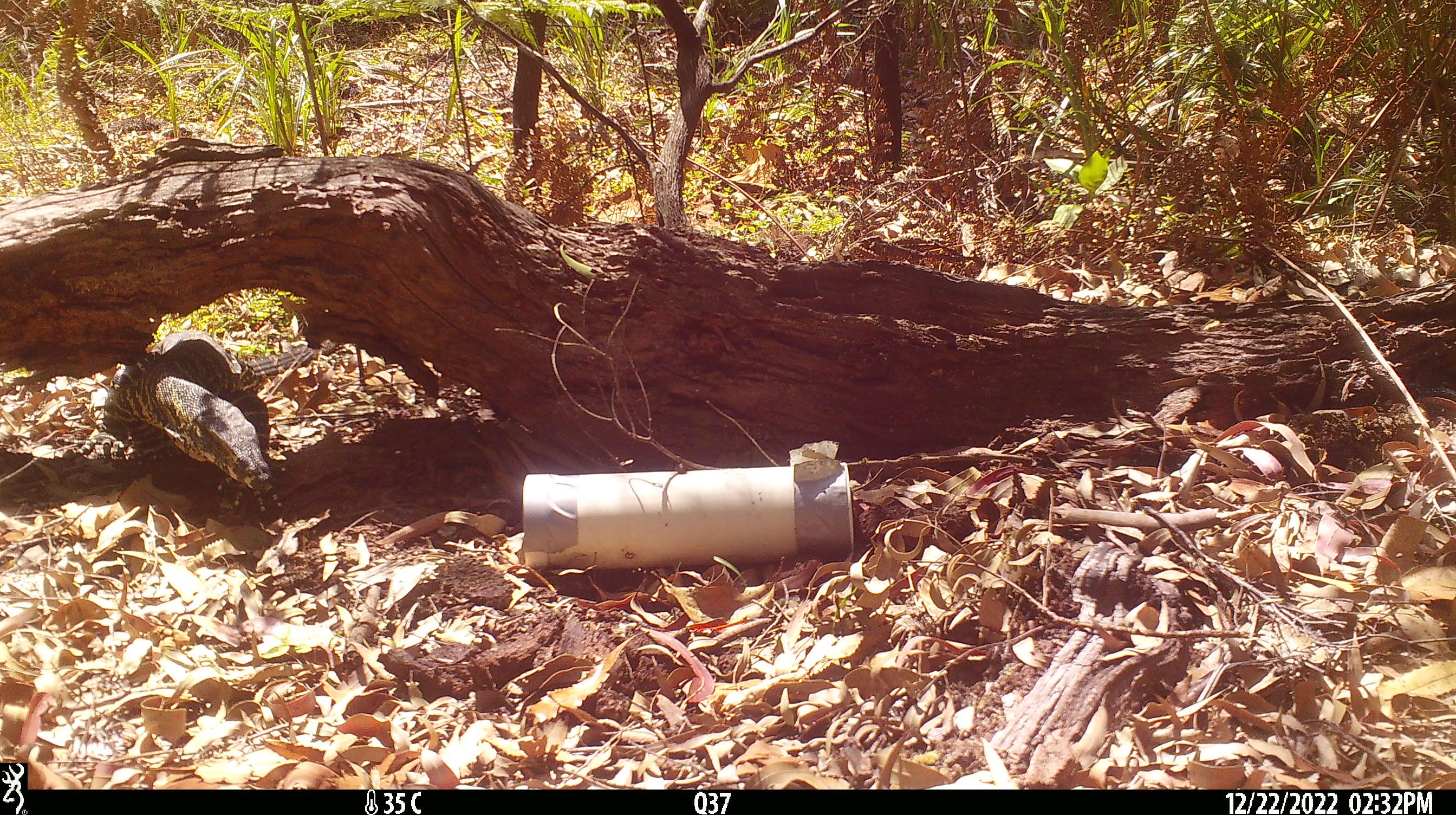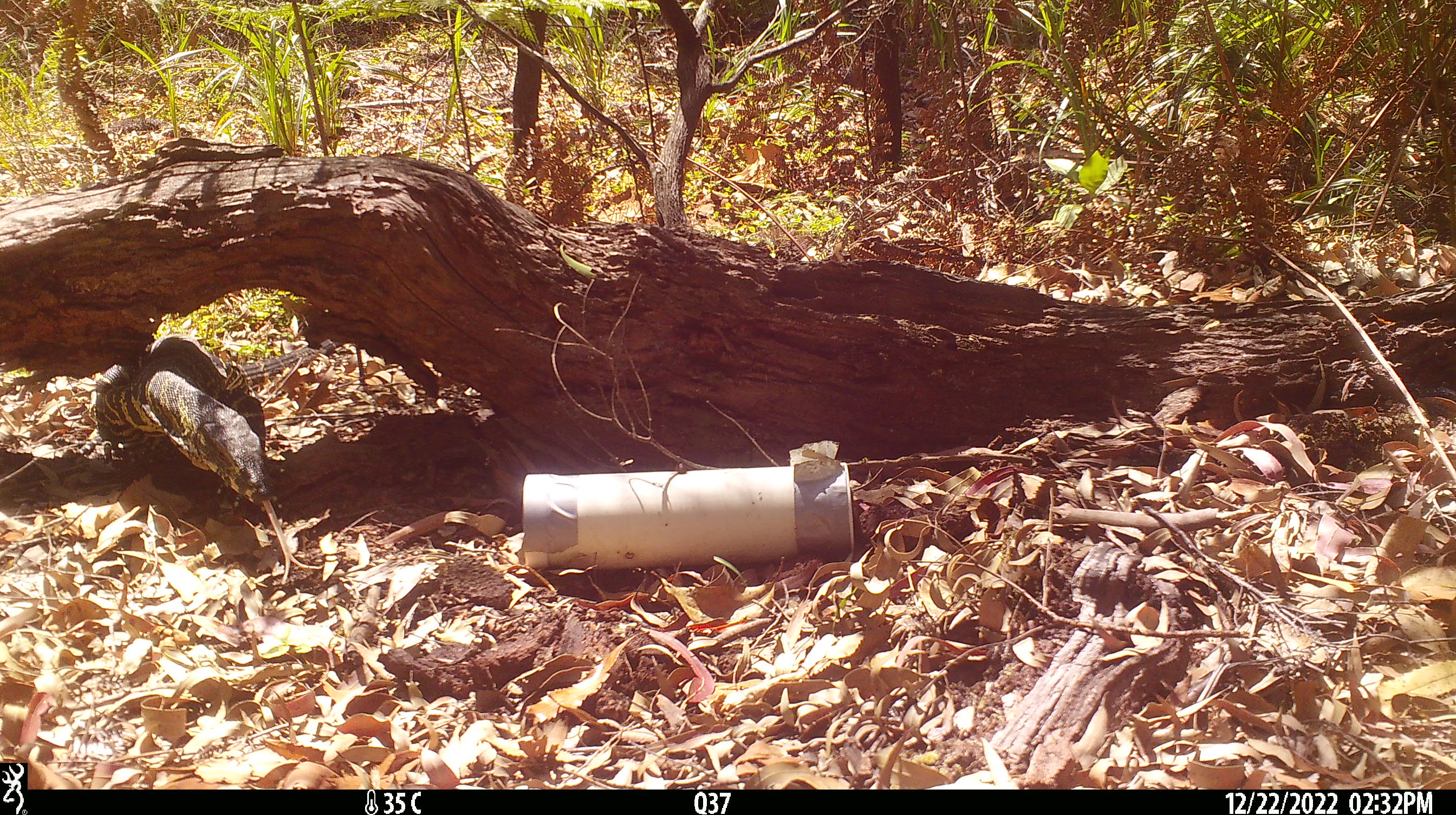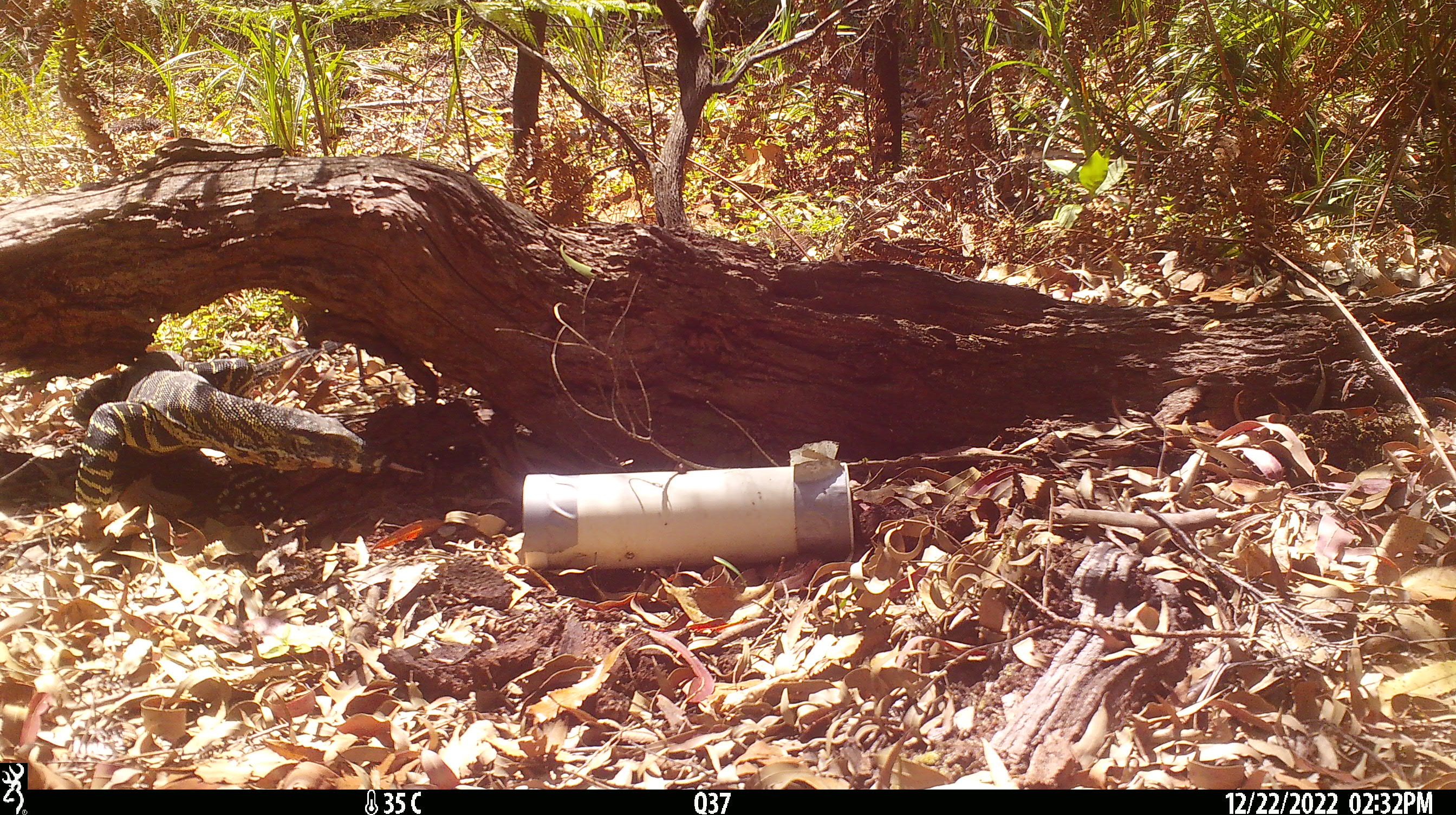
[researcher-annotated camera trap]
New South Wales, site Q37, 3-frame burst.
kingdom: Animalia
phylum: Chordata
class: Reptilia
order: Squamata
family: Varanidae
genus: Varanus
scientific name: Varanus varius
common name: lace monitor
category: goanna